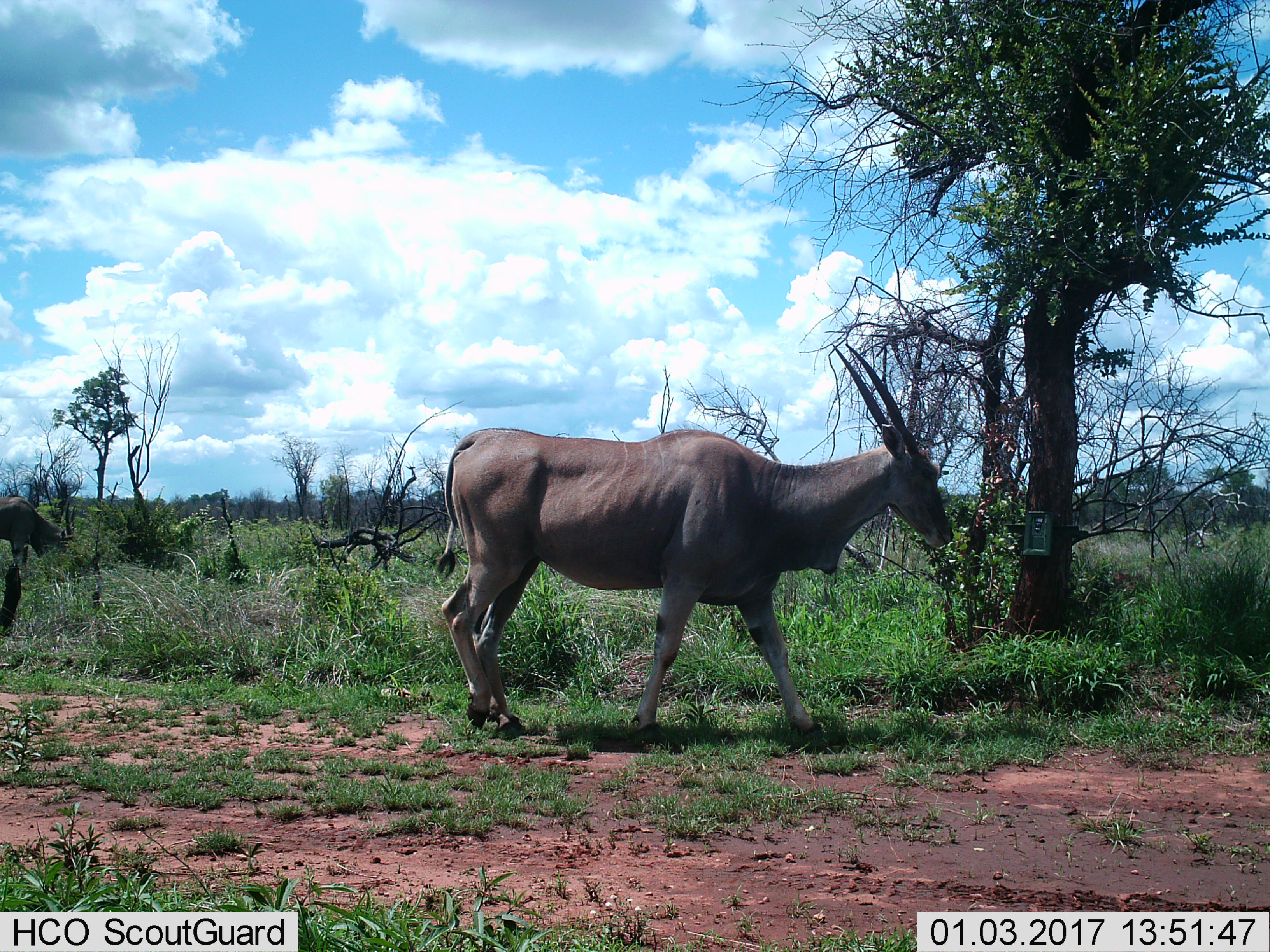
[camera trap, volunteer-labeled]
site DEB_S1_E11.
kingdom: Animalia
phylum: Chordata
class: Mammalia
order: Artiodactyla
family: Bovidae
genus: Tragelaphus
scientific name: Tragelaphus oryx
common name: eland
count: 2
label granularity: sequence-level